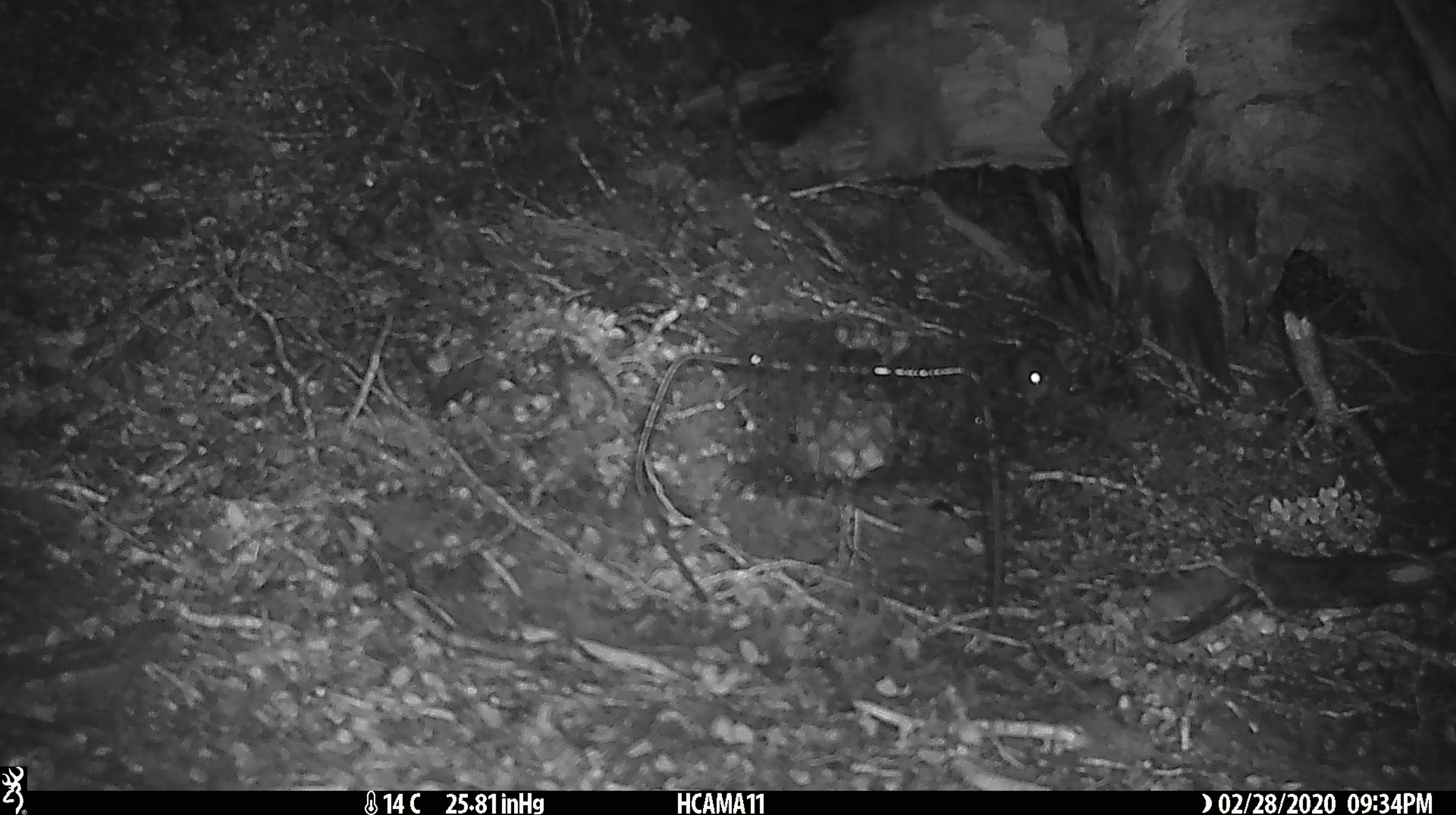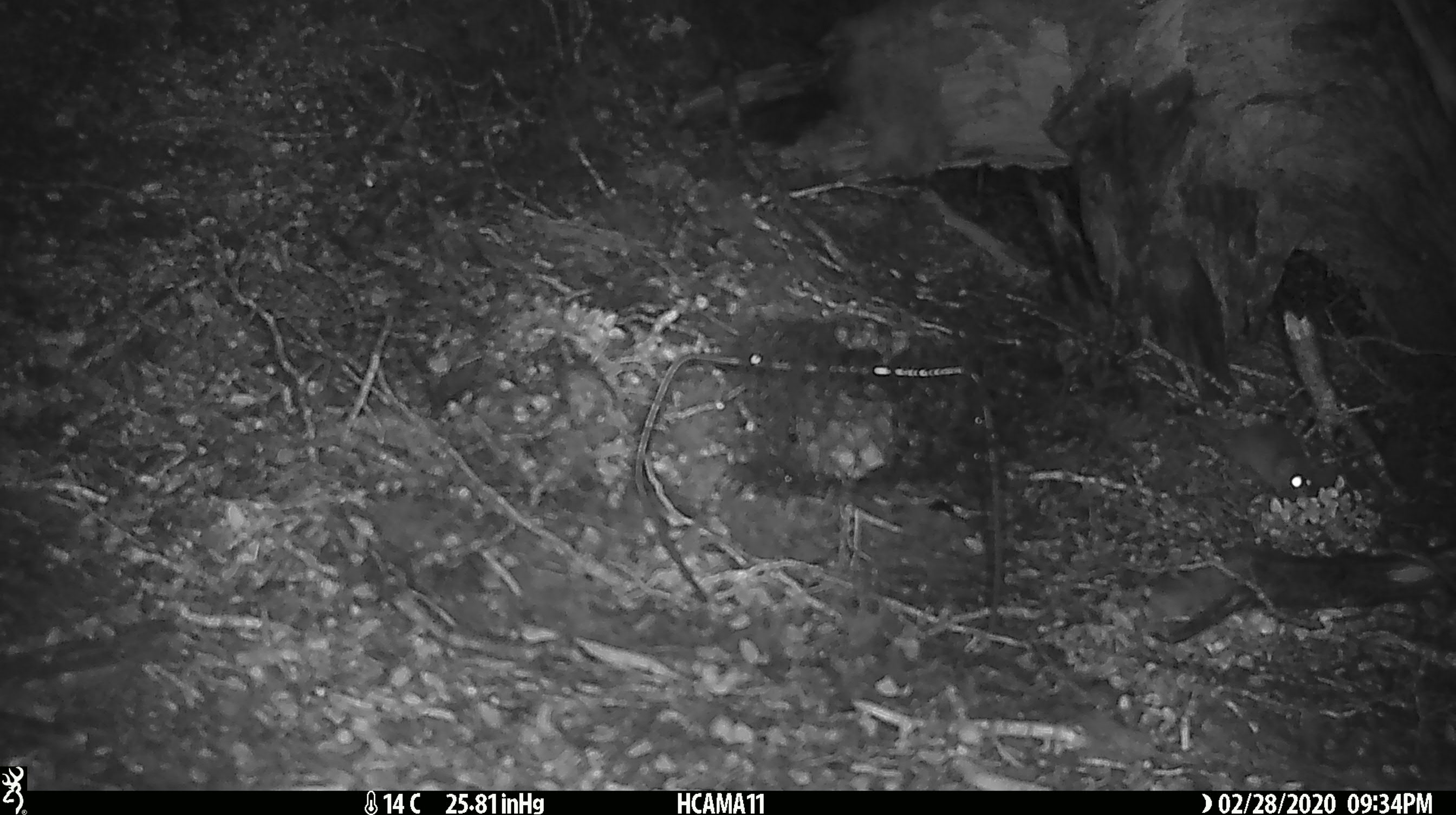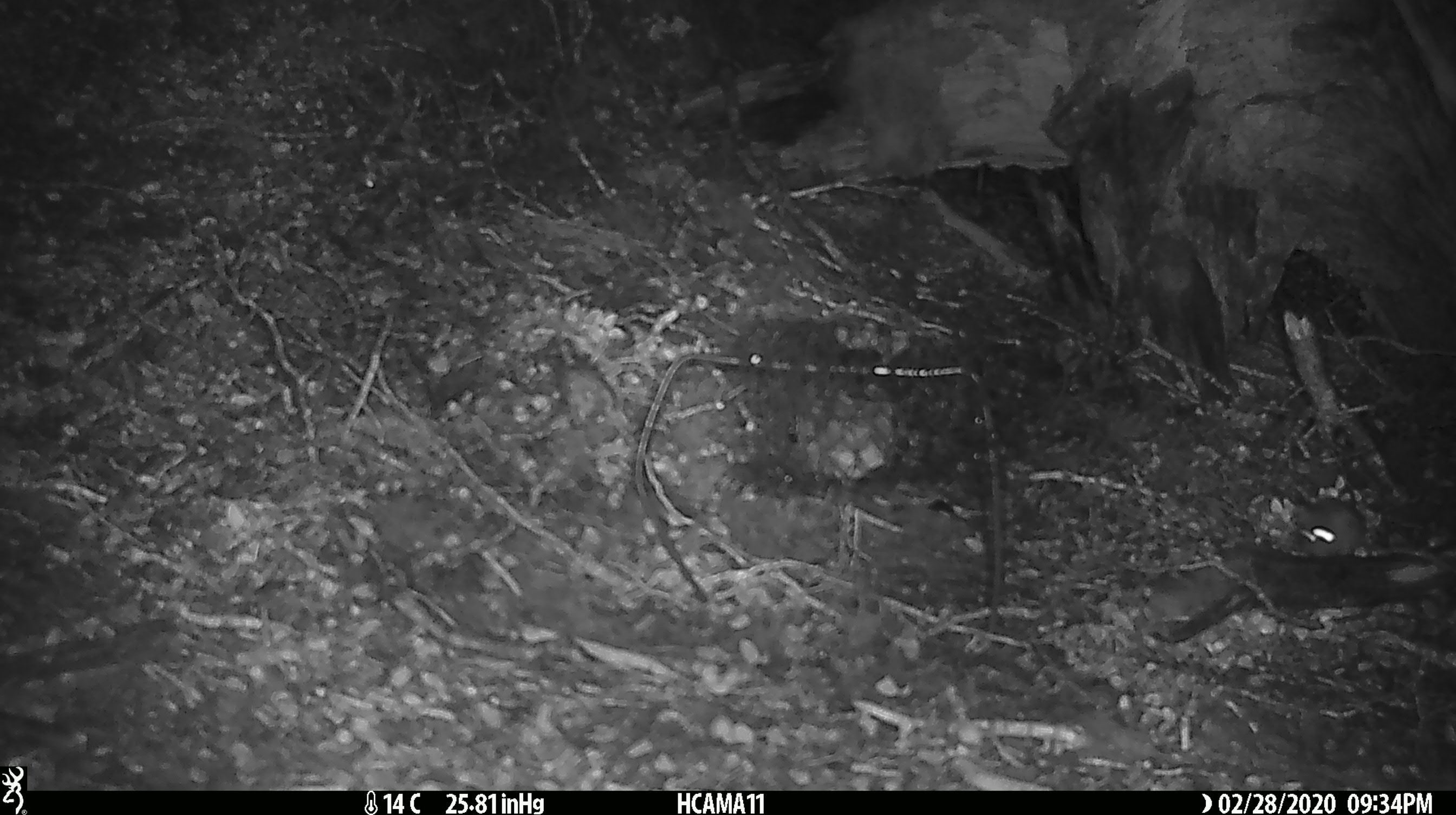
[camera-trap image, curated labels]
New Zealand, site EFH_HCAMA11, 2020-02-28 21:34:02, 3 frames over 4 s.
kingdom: Animalia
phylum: Chordata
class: Mammalia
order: Rodentia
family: Muridae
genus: Mus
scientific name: Mus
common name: mouse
Mouse (Mus).